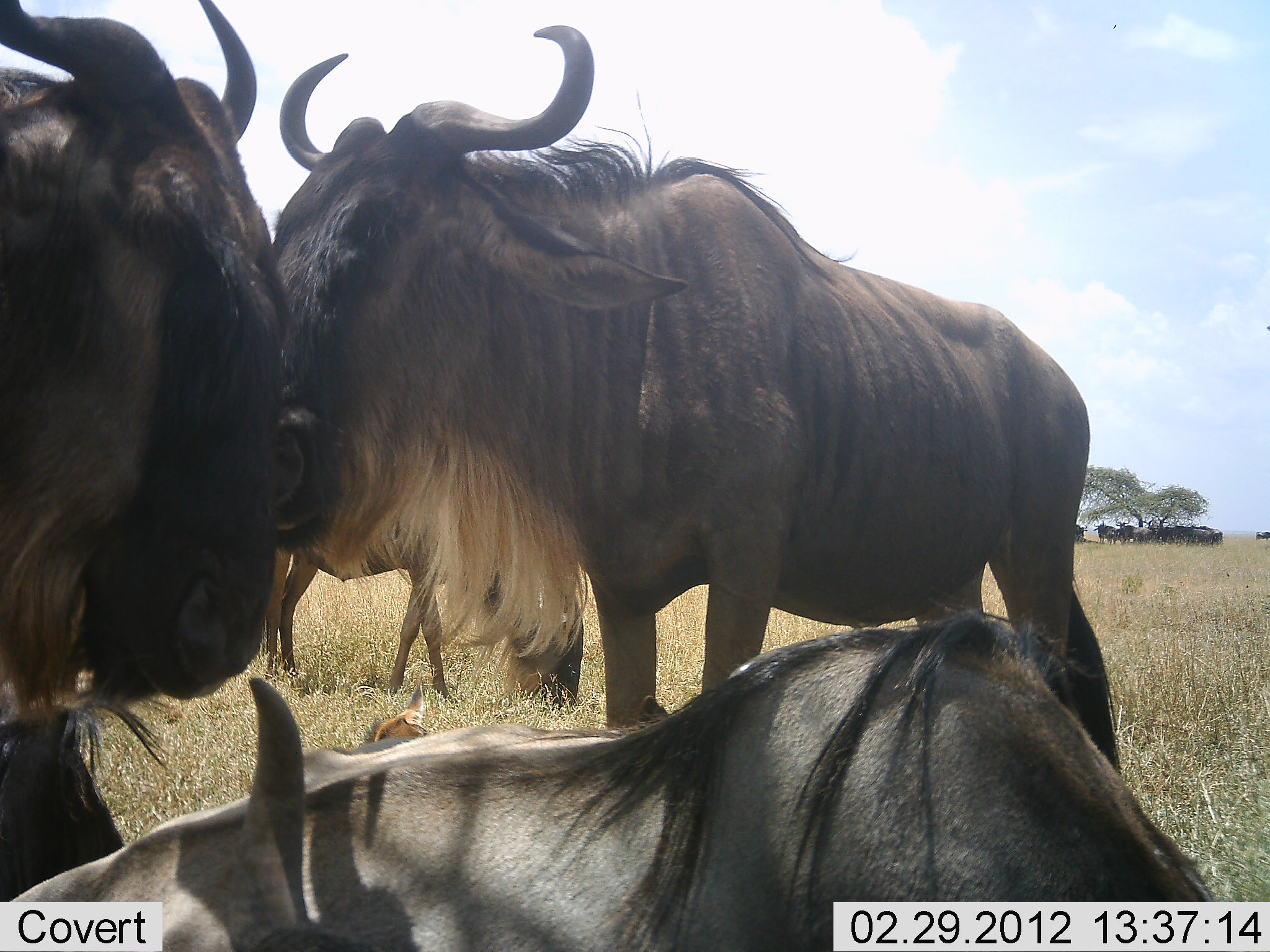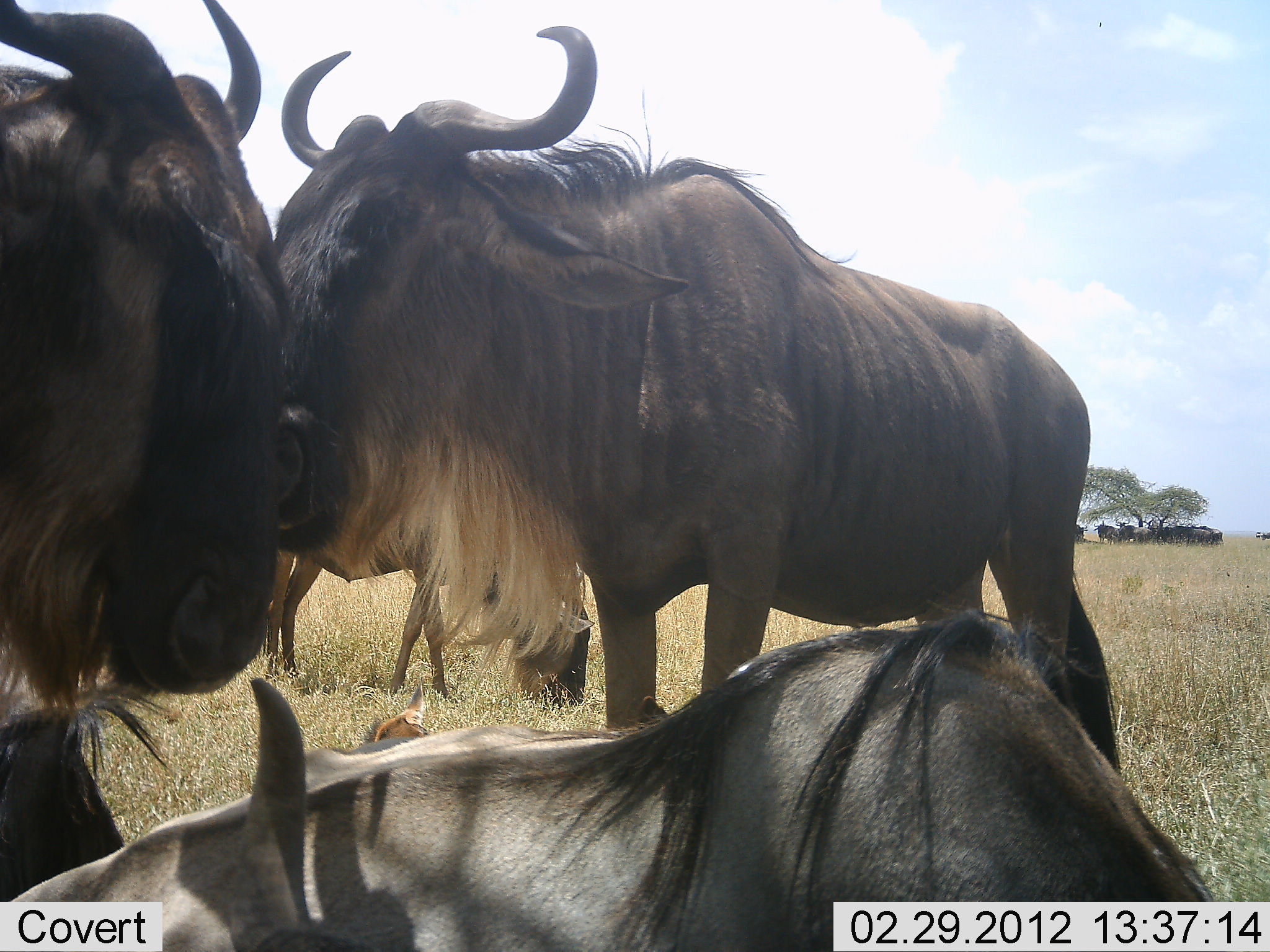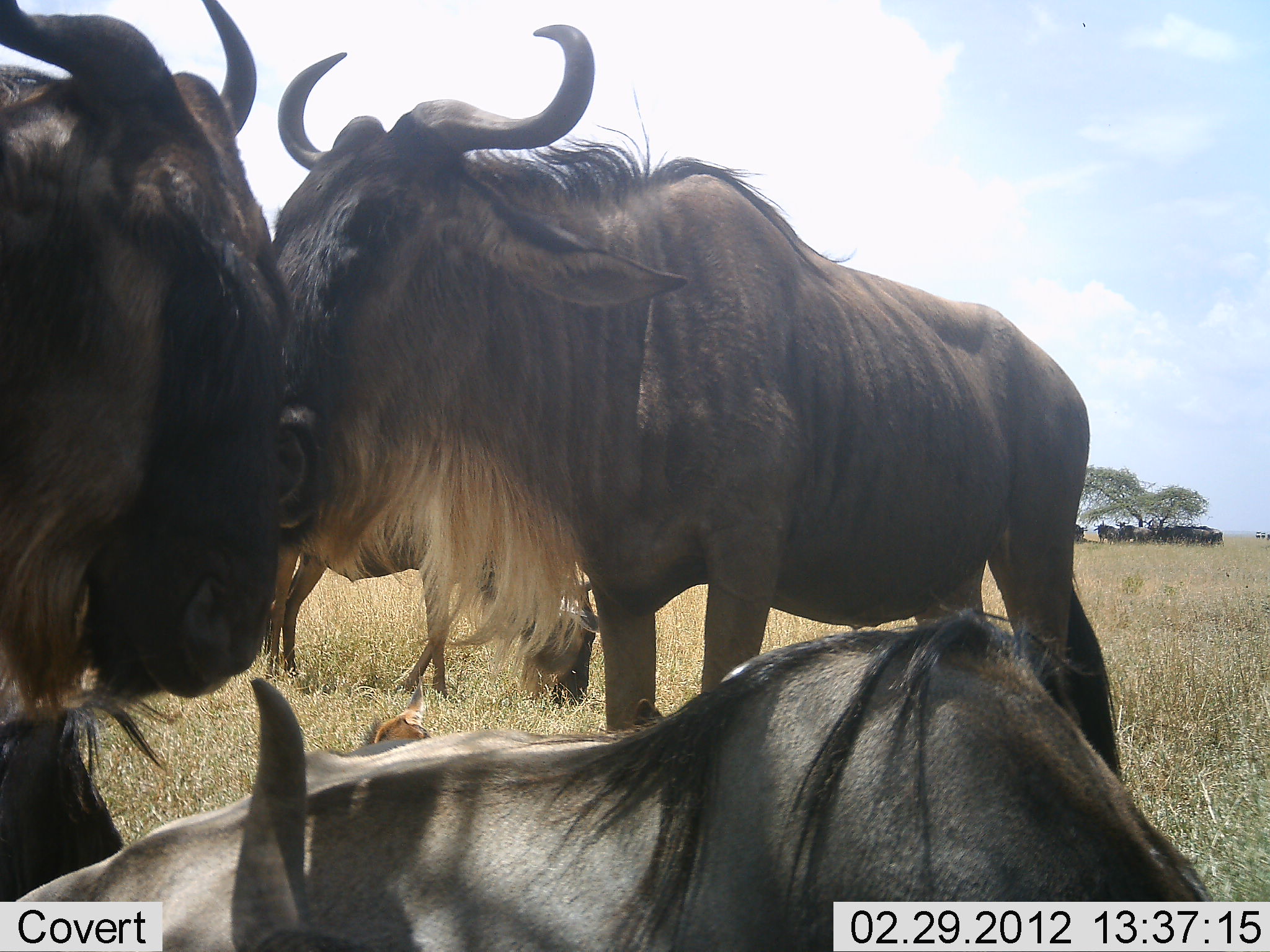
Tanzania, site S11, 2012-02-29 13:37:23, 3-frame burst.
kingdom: Animalia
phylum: Chordata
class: Mammalia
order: Artiodactyla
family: Bovidae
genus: Connochaetes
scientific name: Connochaetes taurinus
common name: blue wildebeest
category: wildebeest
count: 11-50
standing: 79%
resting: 82%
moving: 0%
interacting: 43%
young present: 7%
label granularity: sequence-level